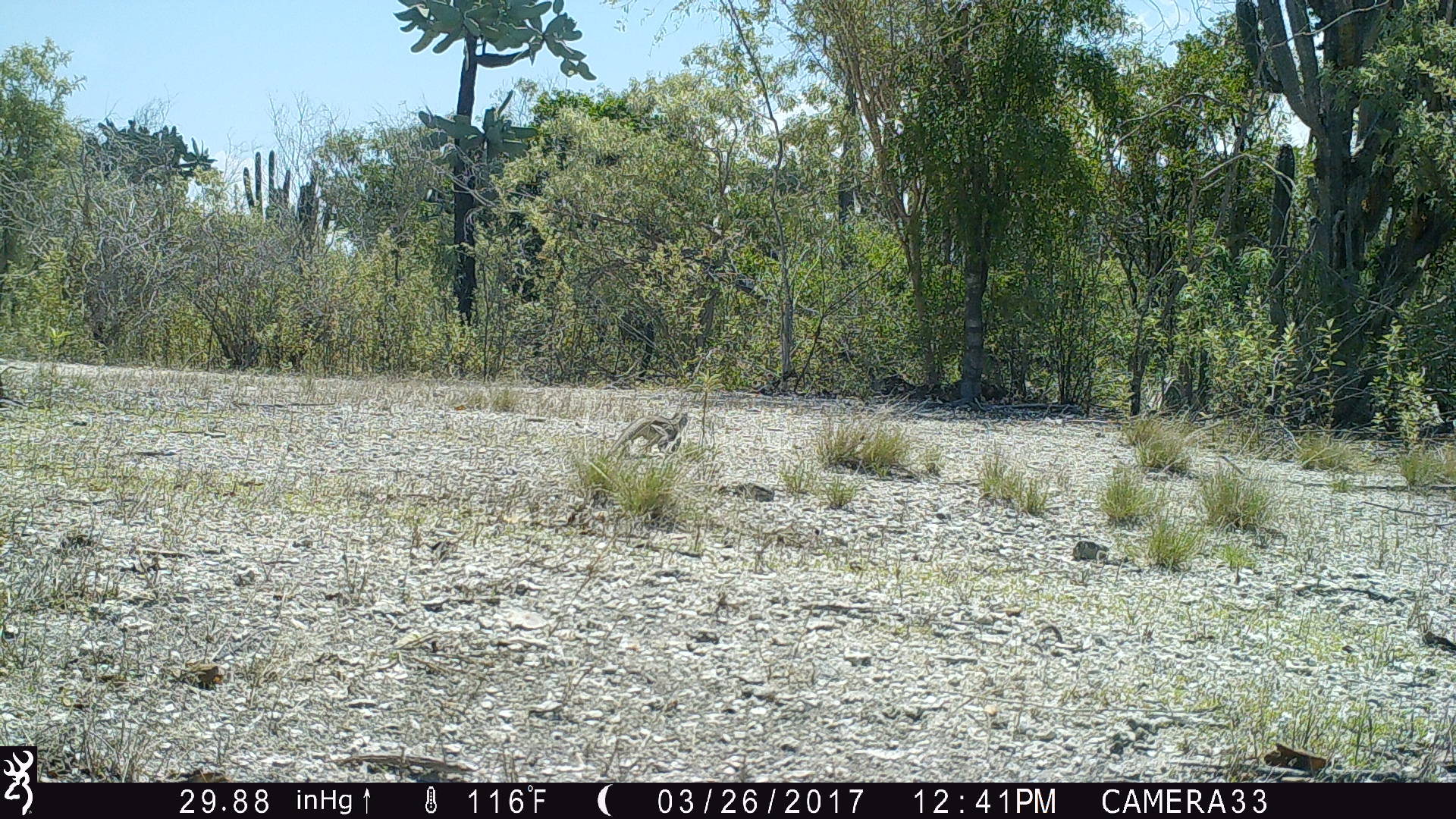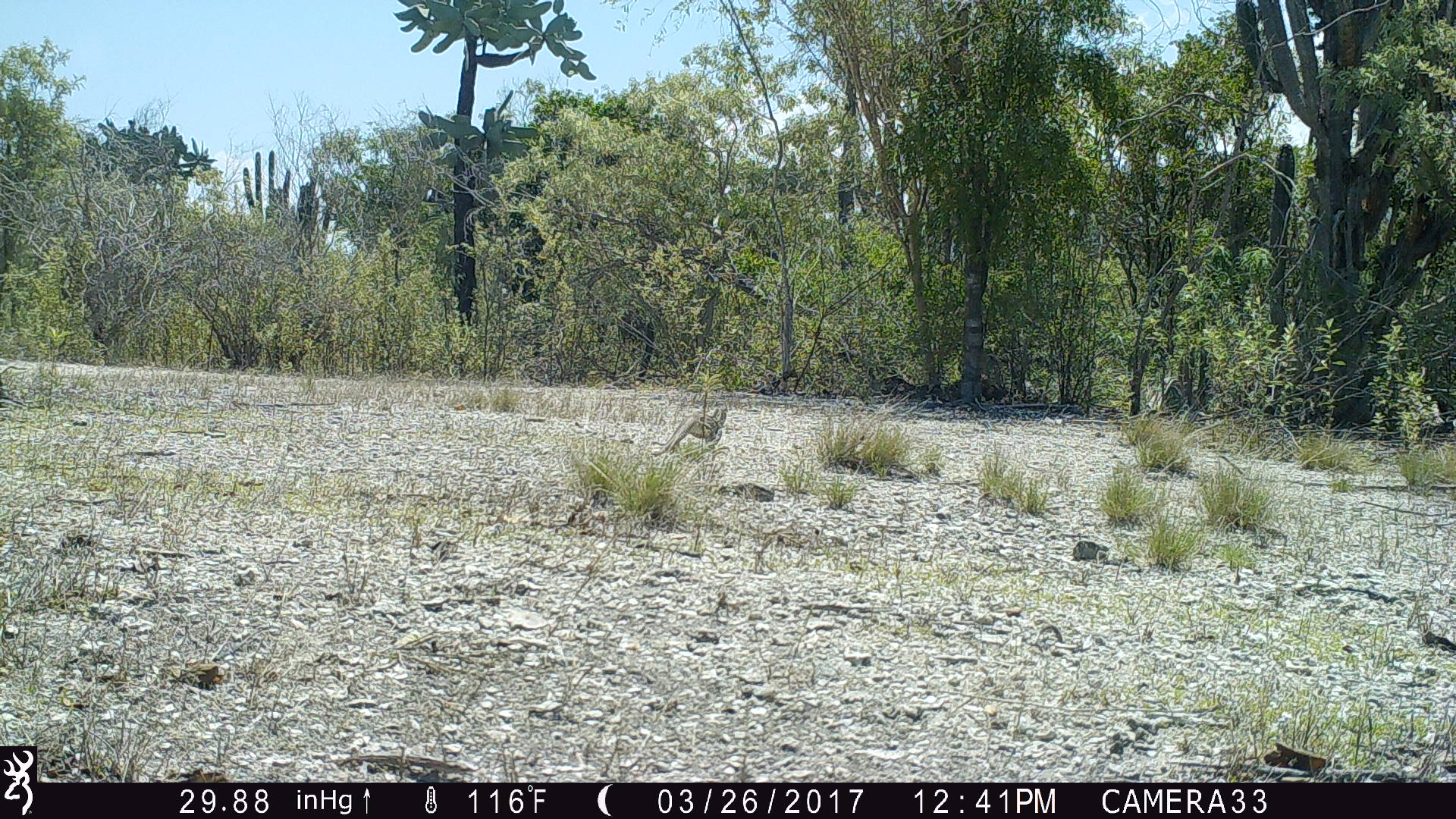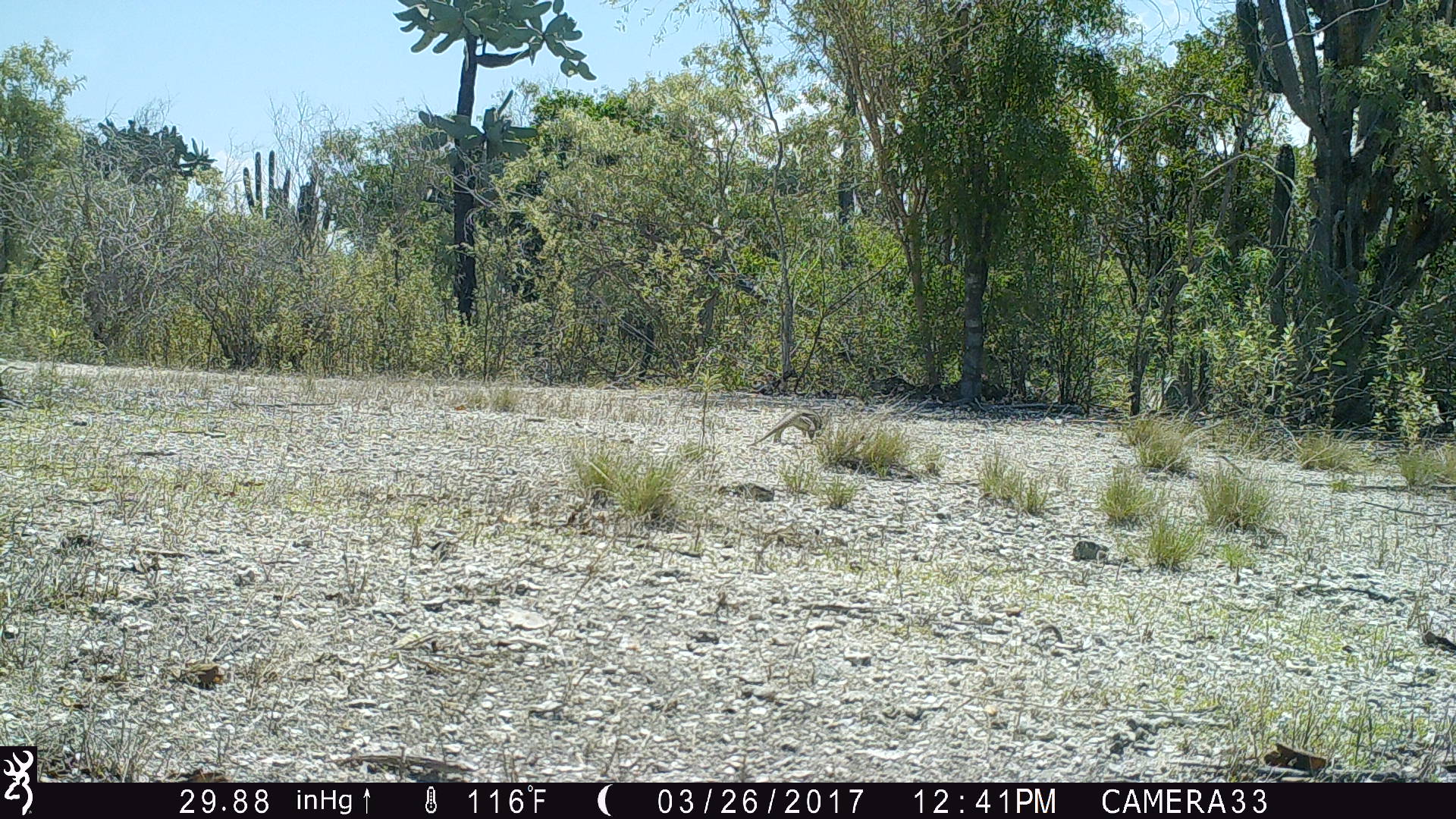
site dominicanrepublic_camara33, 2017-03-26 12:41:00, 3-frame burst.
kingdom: Animalia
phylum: Chordata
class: Reptilia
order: Squamata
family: Iguanidae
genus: Iguana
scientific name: Iguana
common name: typical iguanas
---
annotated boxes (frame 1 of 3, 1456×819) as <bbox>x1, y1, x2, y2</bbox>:
iguana: <bbox>606, 406, 692, 461</bbox>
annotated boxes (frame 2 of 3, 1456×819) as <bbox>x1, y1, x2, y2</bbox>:
iguana: <bbox>654, 391, 729, 455</bbox>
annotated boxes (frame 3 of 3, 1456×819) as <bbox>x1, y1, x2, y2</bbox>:
iguana: <bbox>741, 406, 832, 449</bbox>